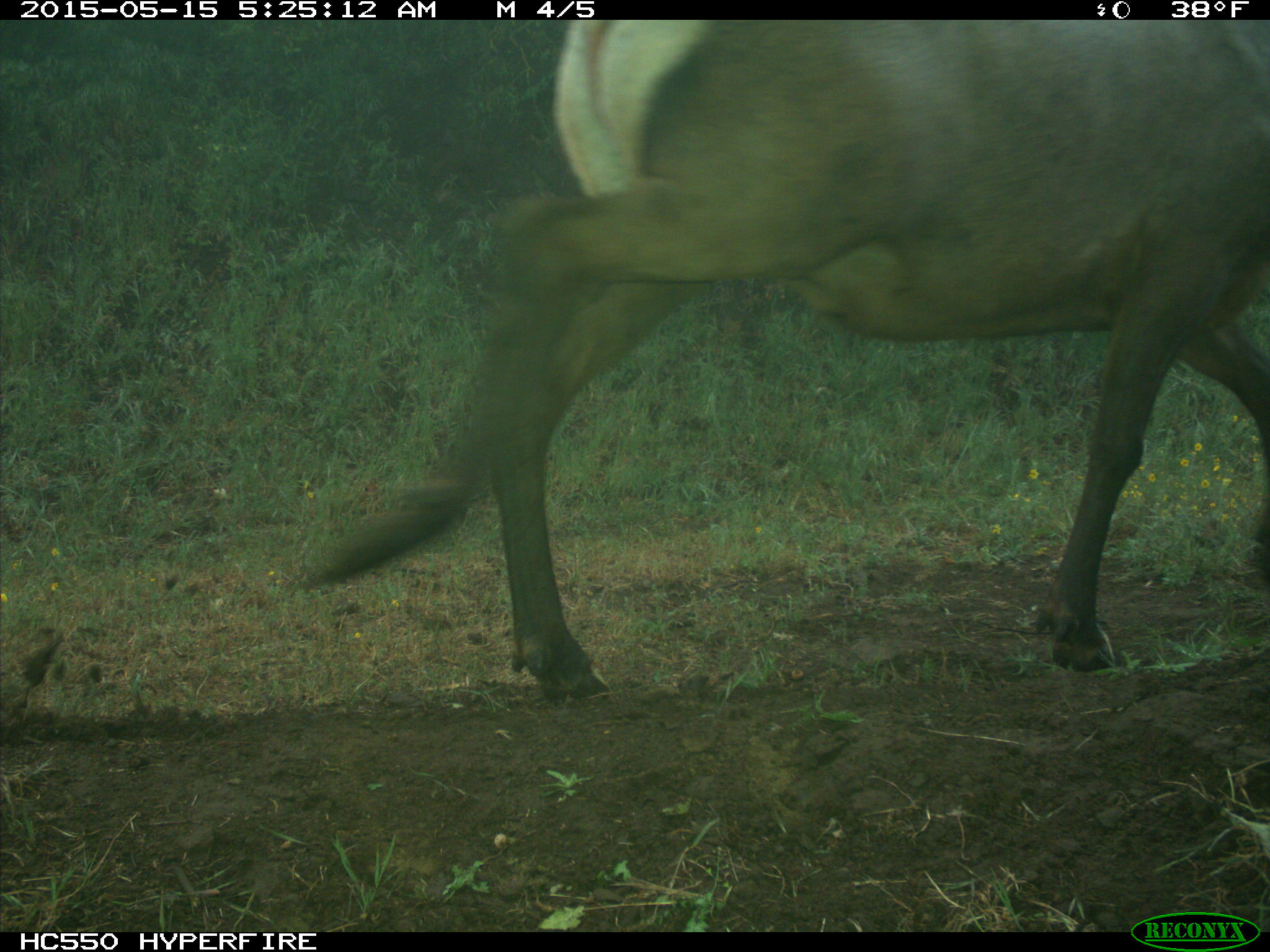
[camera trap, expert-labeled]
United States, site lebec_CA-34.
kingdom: Animalia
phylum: Chordata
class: Mammalia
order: Artiodactyla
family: Cervidae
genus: Cervus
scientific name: Cervus canadensis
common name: elk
Cervus canadensis (elk).